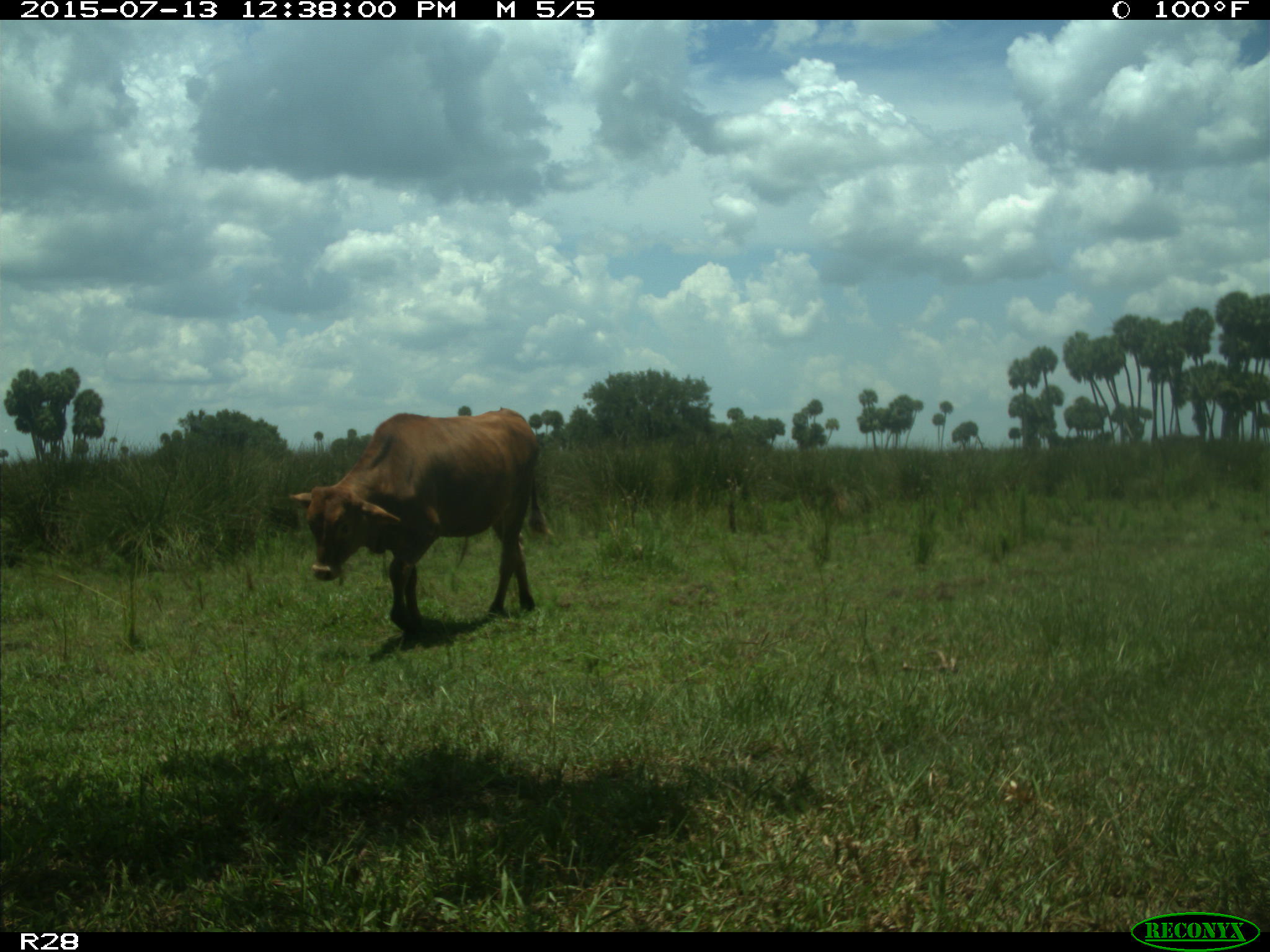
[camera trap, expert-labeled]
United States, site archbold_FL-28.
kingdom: Animalia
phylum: Chordata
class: Mammalia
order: Artiodactyla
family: Bovidae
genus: Bos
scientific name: Bos taurus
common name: domestic cow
Bos taurus (domestic cow).